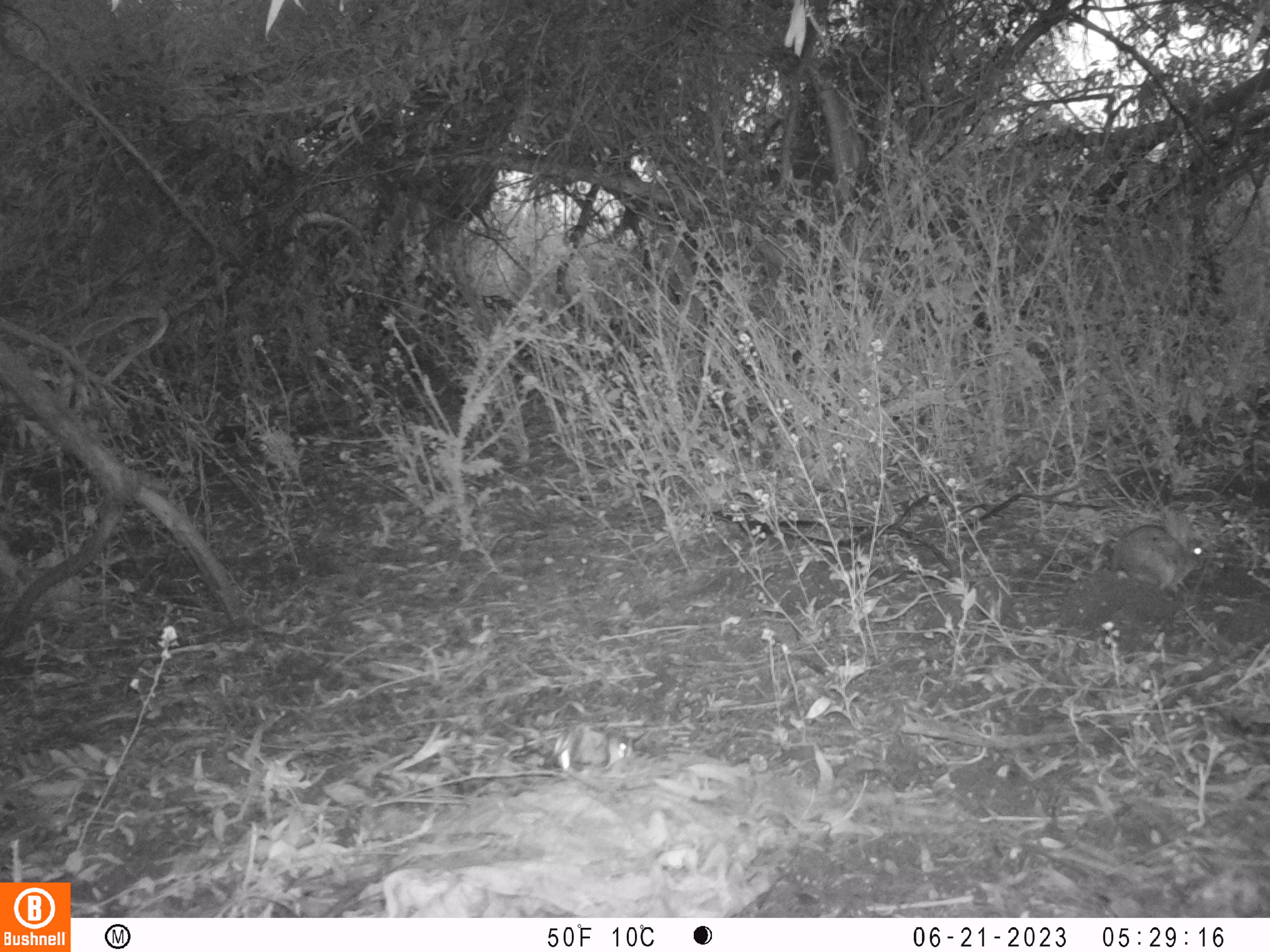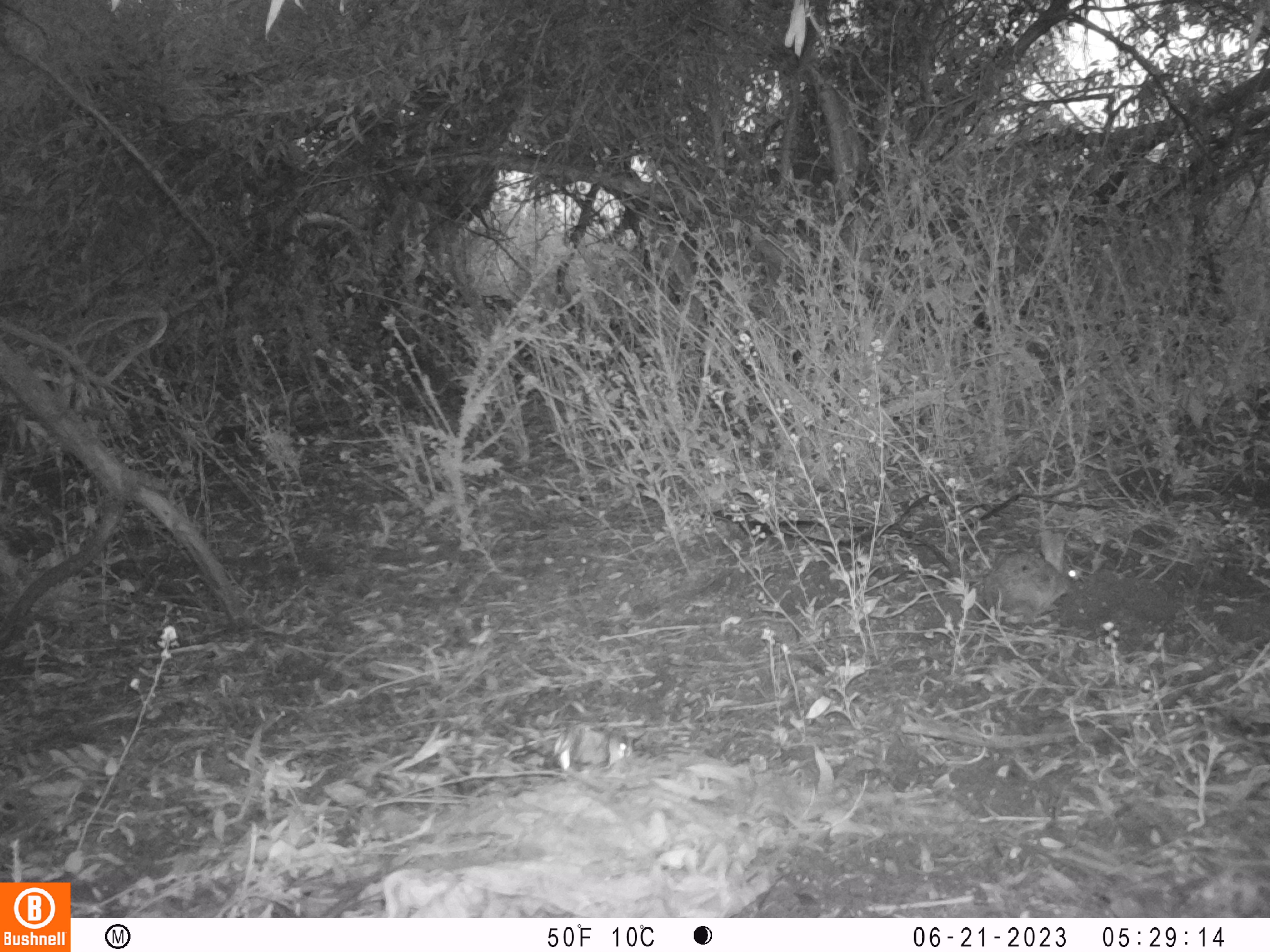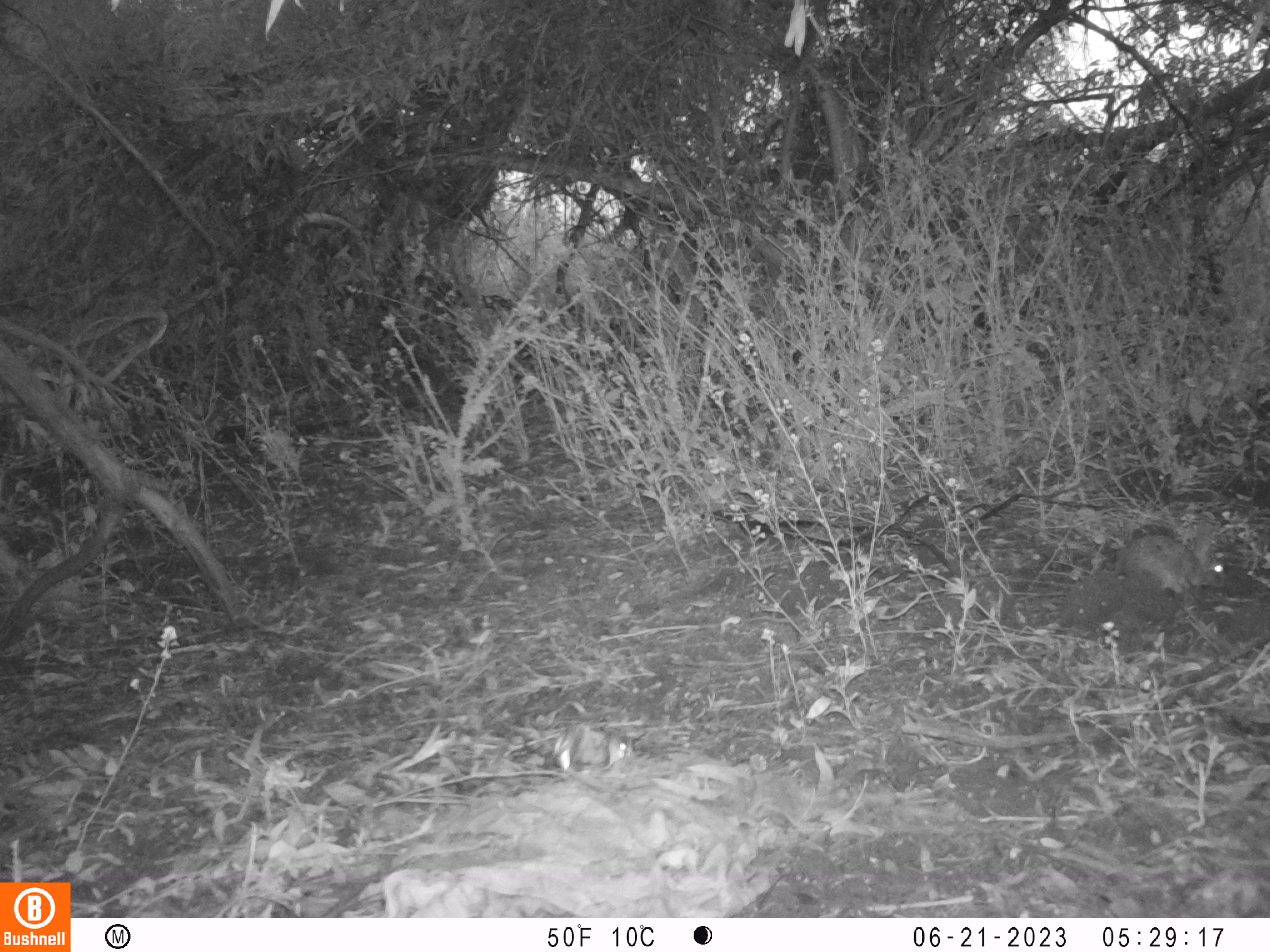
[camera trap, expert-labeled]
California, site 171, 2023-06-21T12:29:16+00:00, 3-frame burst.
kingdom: Animalia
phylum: Chordata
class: Mammalia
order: Lagomorpha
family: Leporidae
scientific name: Leporidae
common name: rabbit